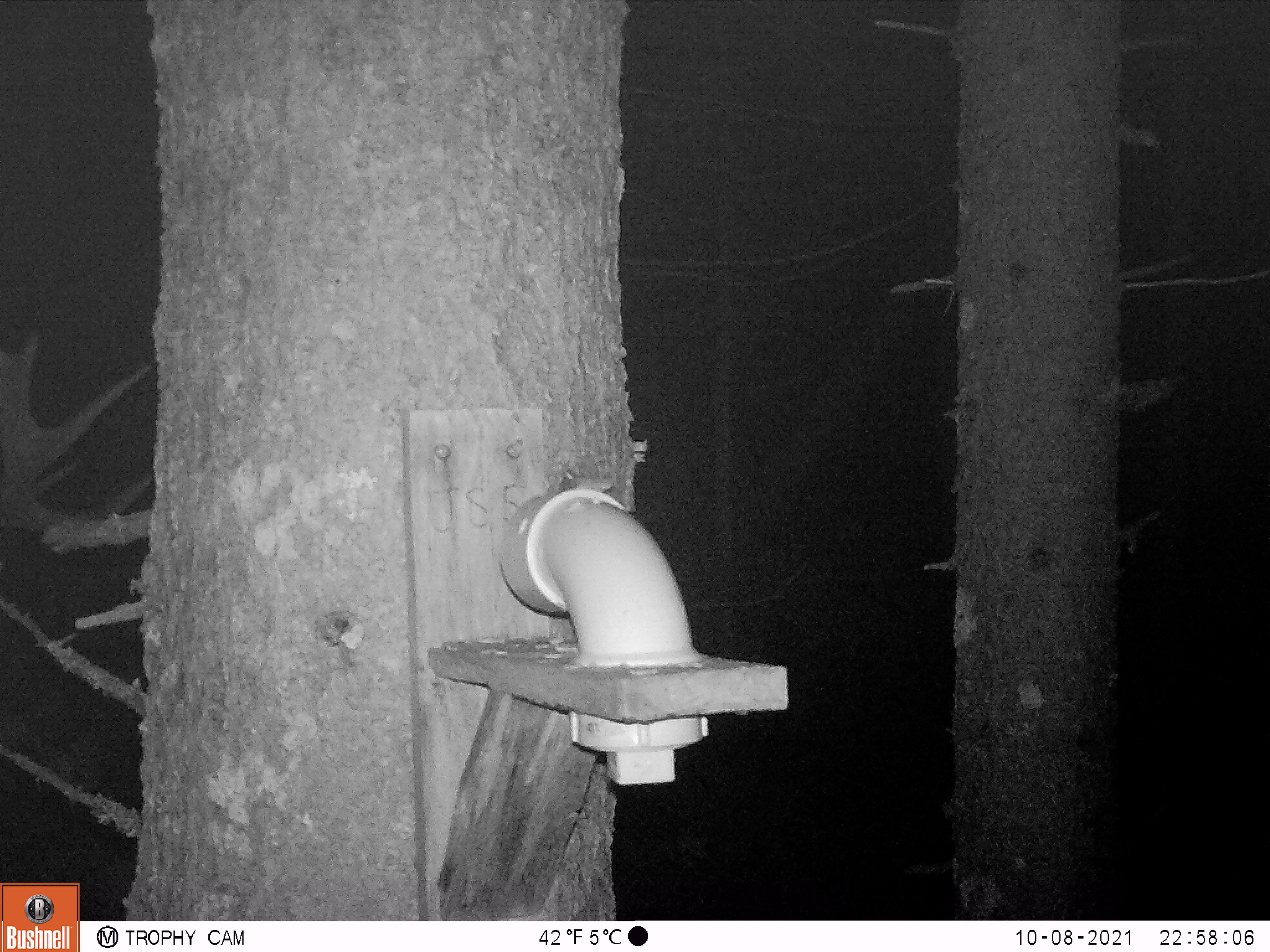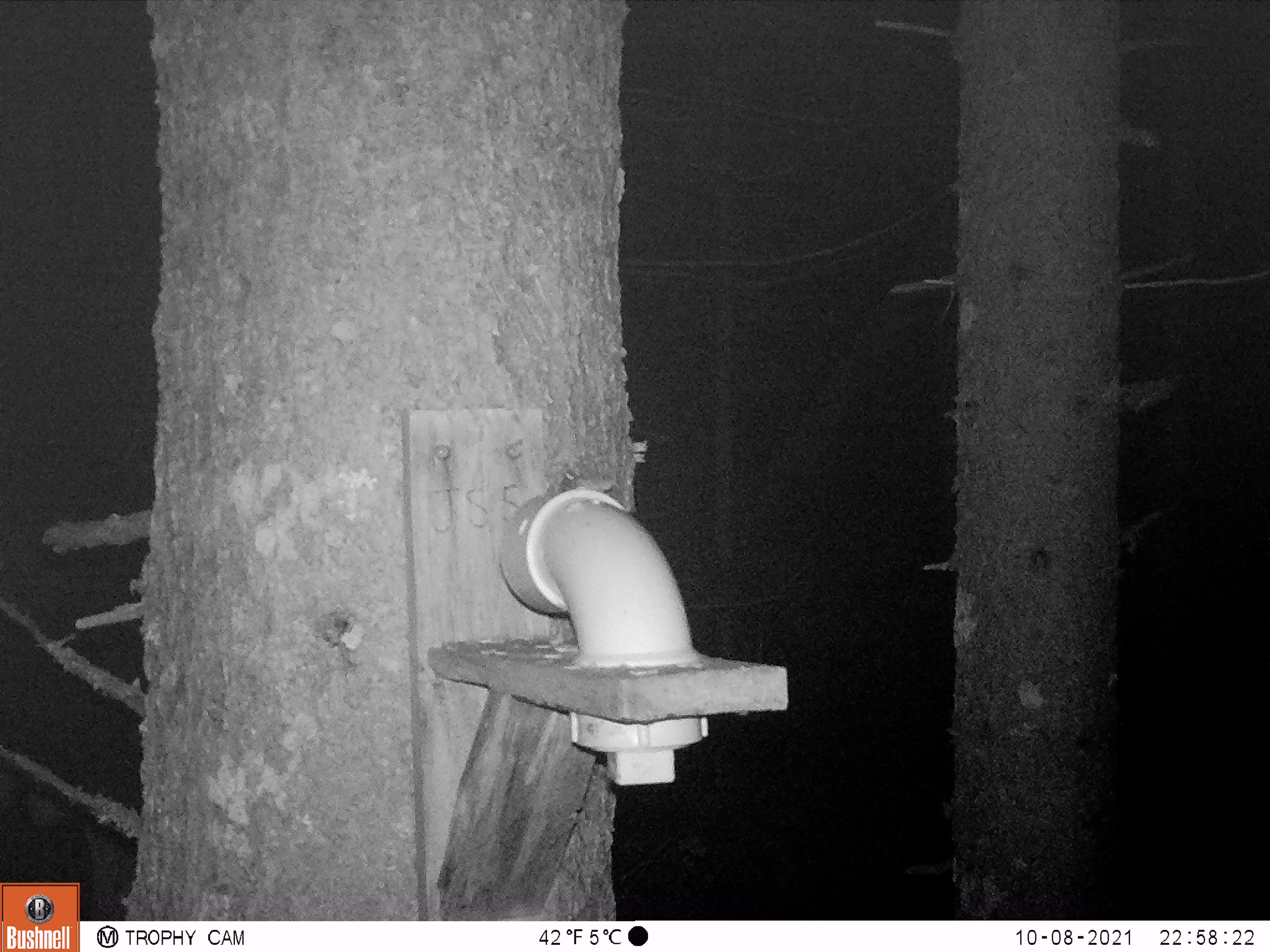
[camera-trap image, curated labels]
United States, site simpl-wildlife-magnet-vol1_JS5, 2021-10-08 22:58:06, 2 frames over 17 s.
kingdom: Animalia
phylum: Chordata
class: Mammalia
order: Artiodactyla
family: Cervidae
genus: Alces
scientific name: Alces alces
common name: moose